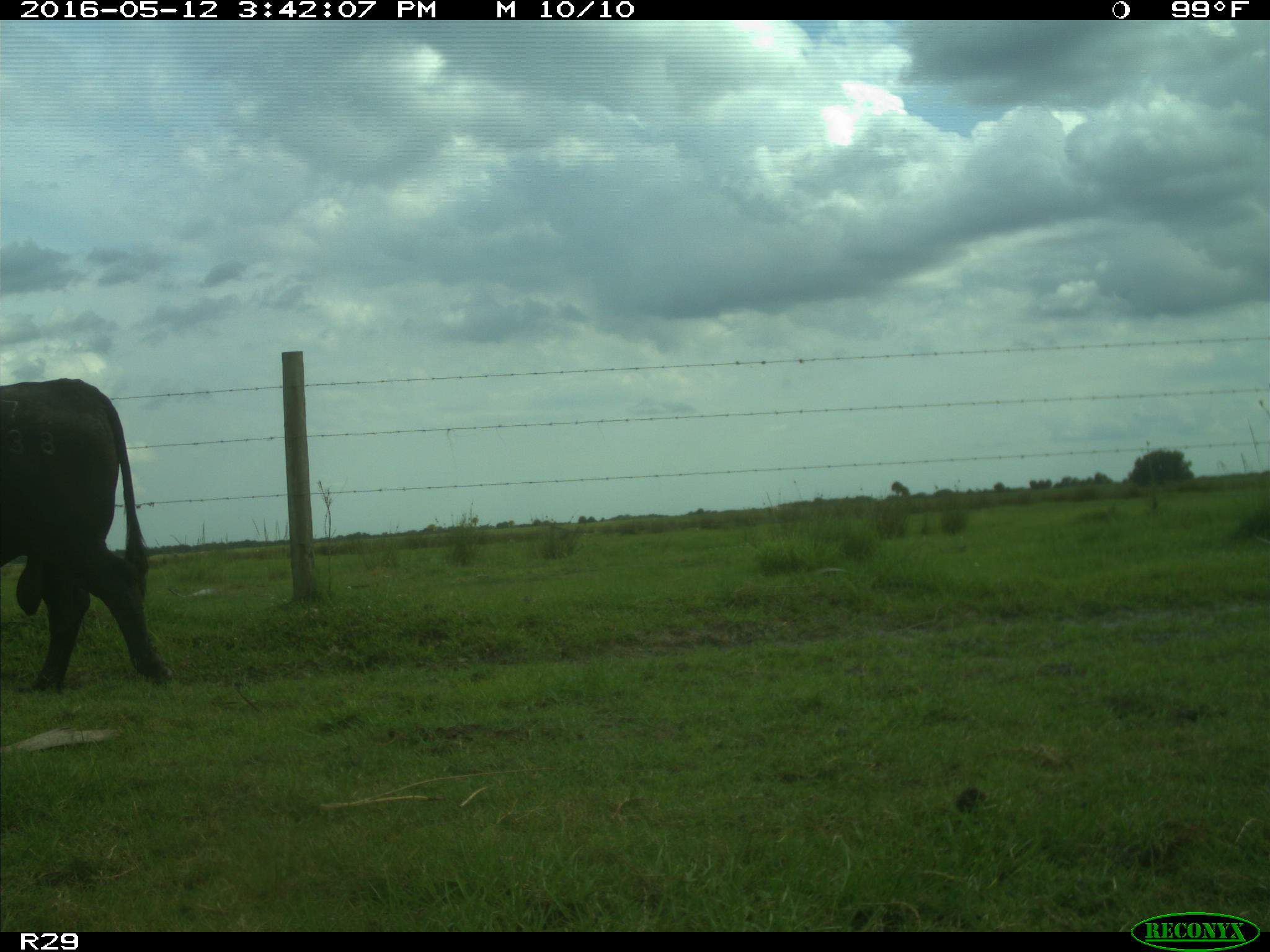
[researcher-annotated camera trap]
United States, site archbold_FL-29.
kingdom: Animalia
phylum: Chordata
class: Mammalia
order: Artiodactyla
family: Bovidae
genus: Bos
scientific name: Bos taurus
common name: domestic cow